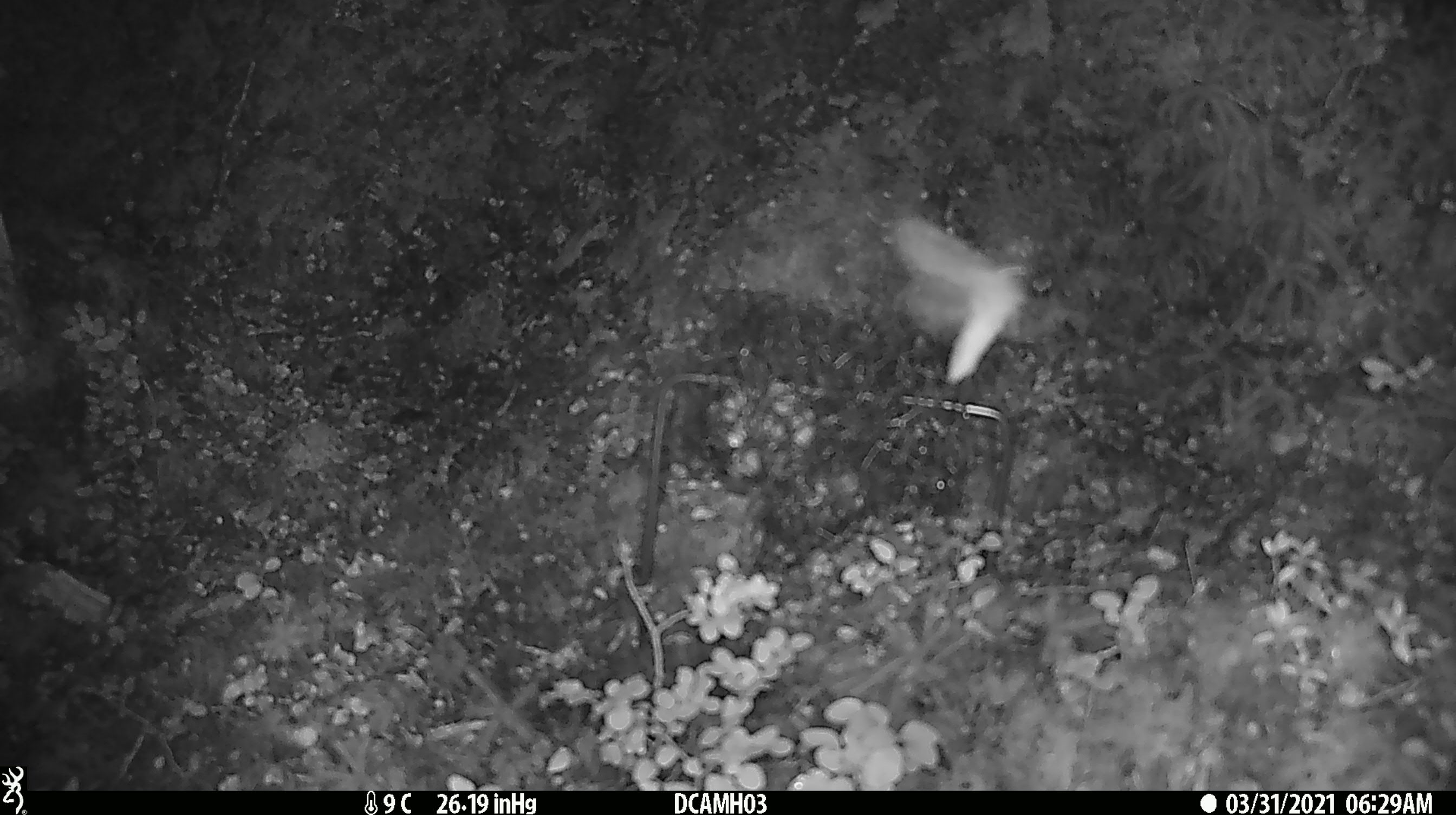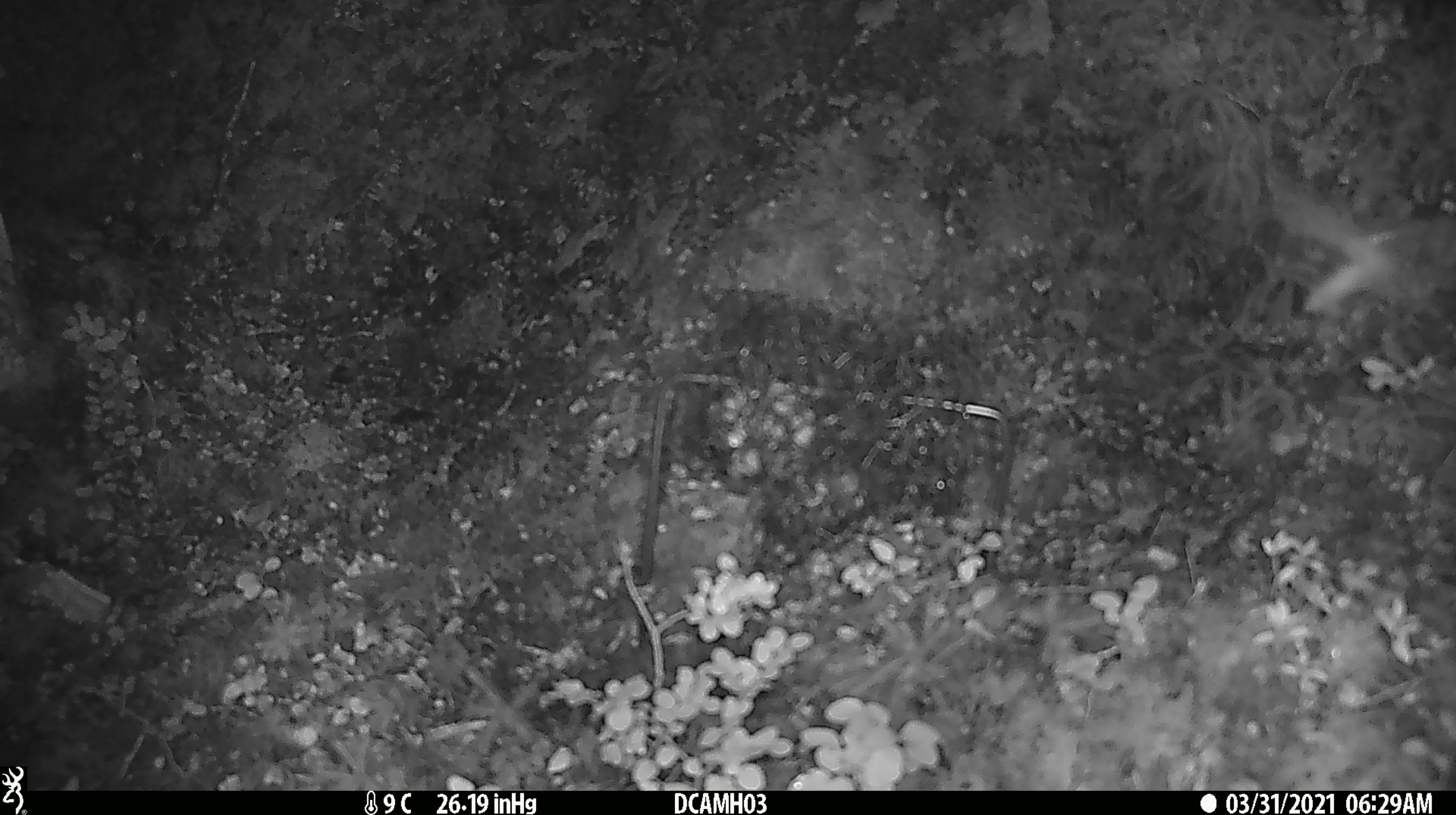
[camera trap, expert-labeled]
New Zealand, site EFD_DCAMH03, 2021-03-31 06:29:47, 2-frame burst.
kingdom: Animalia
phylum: Arthropoda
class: Insecta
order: Lepidoptera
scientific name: Lepidoptera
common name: moth